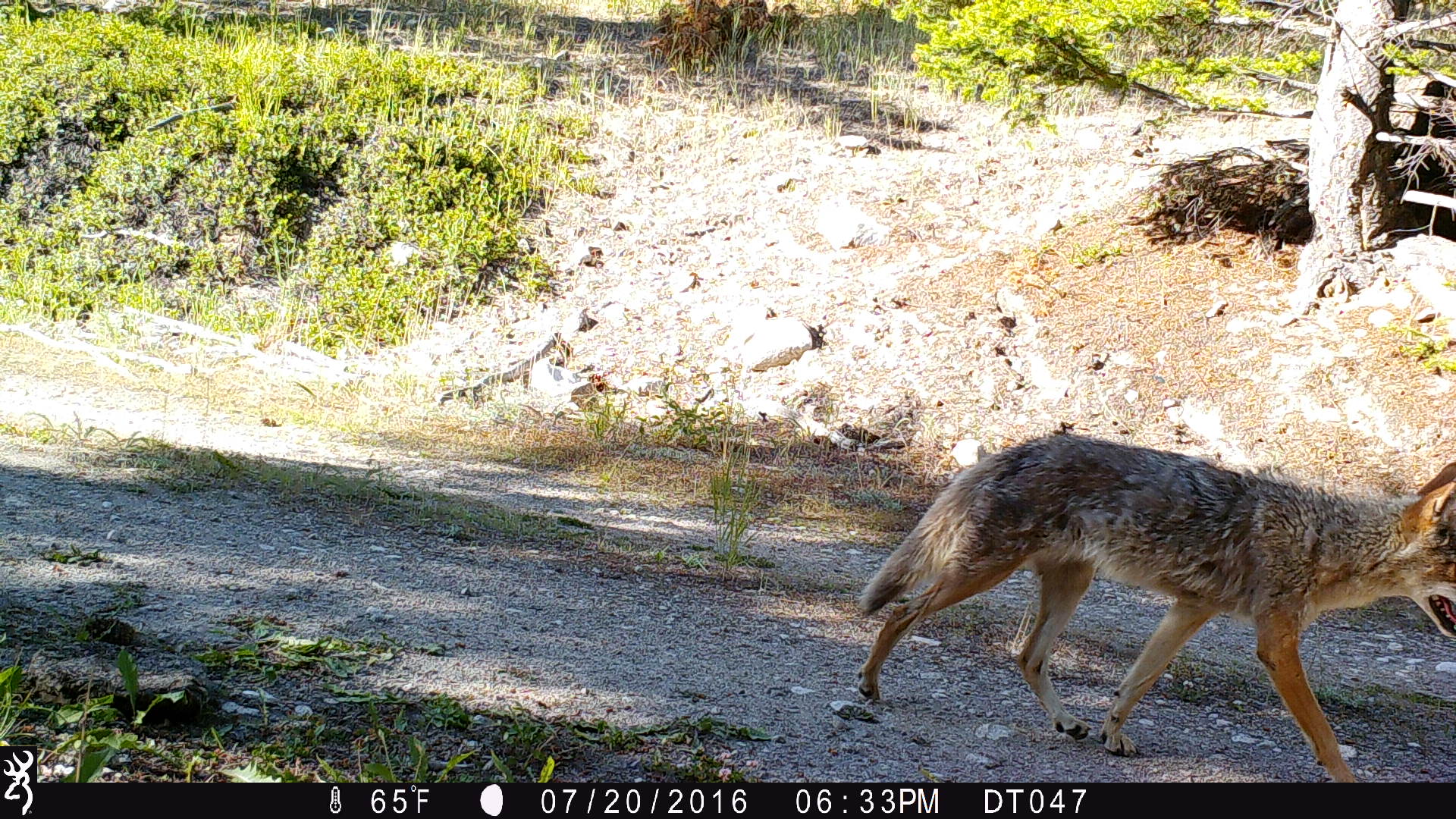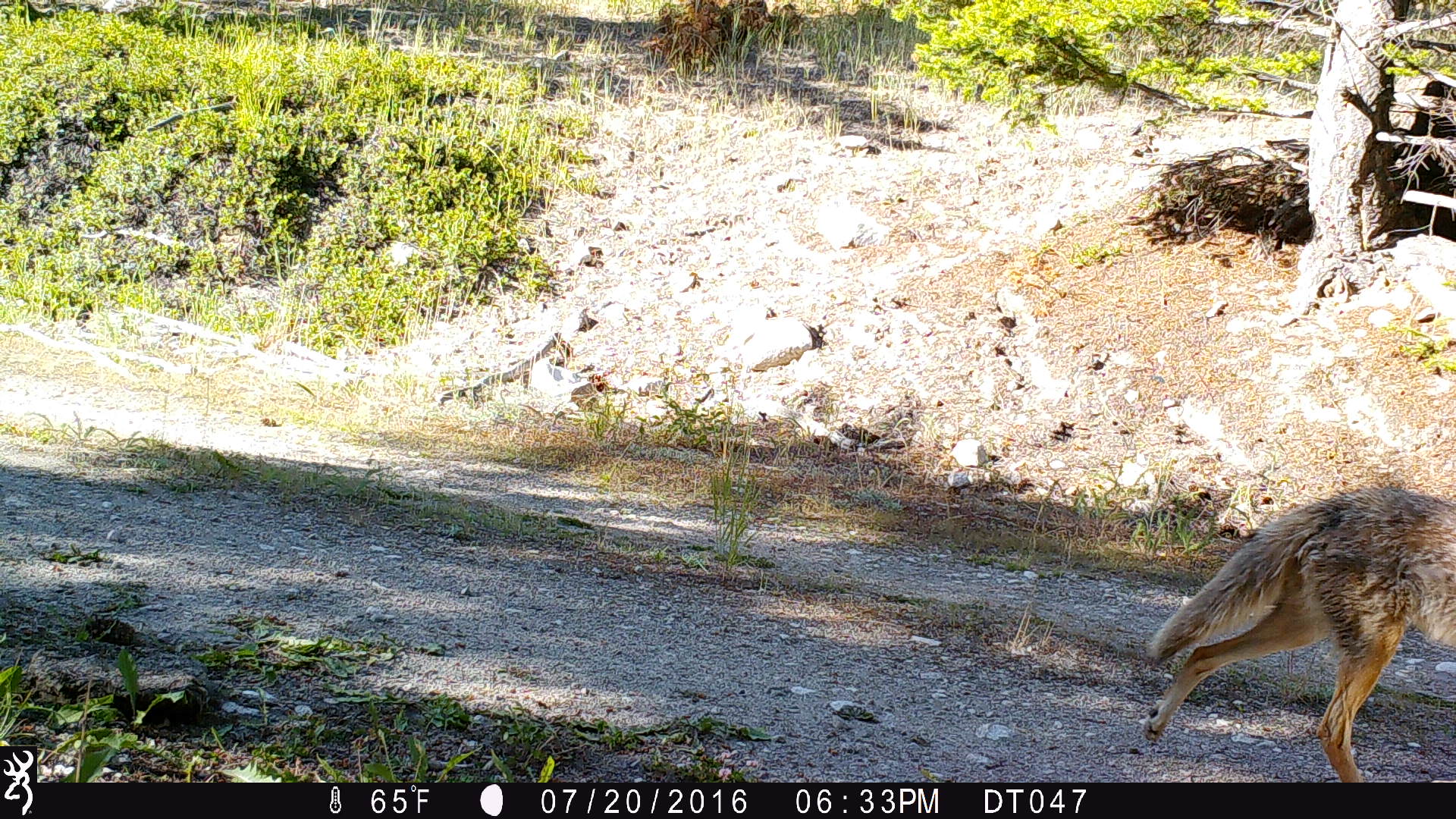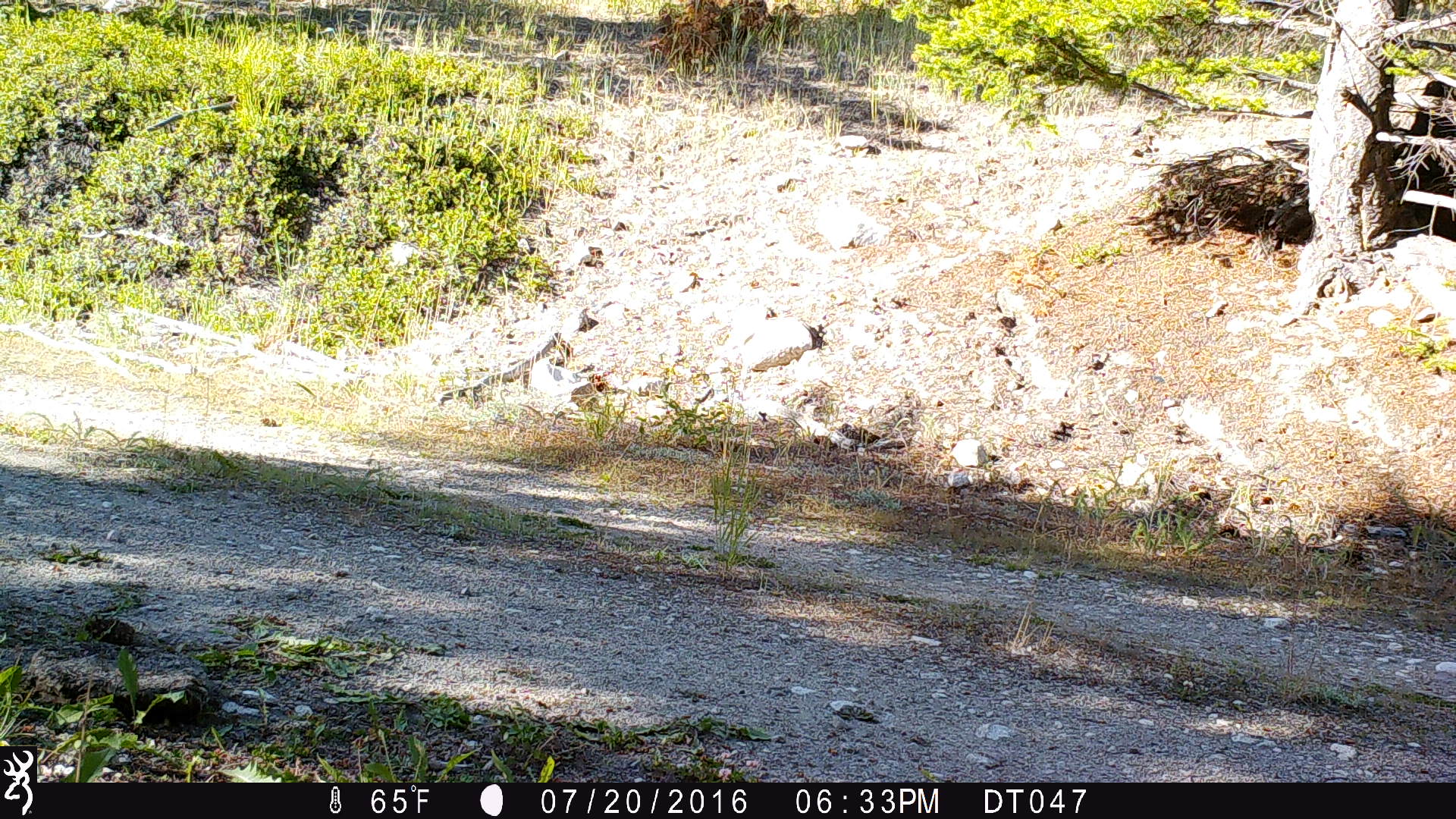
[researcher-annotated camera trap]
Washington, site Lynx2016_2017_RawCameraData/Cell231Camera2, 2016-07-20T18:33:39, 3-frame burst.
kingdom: Animalia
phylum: Chordata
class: Mammalia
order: Carnivora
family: Canidae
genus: Canis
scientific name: Canis latrans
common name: coyote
Canis latrans (coyote). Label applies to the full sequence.